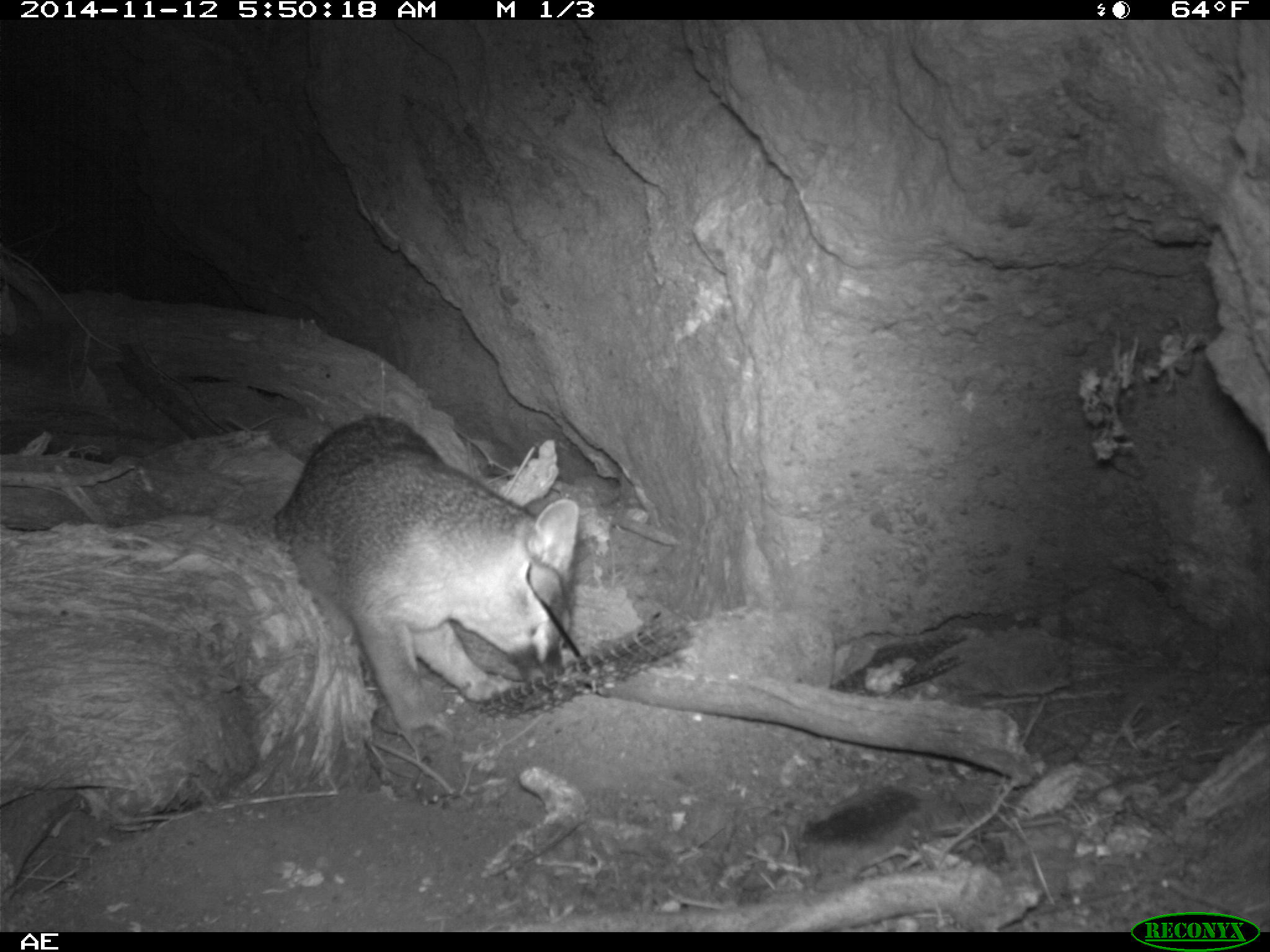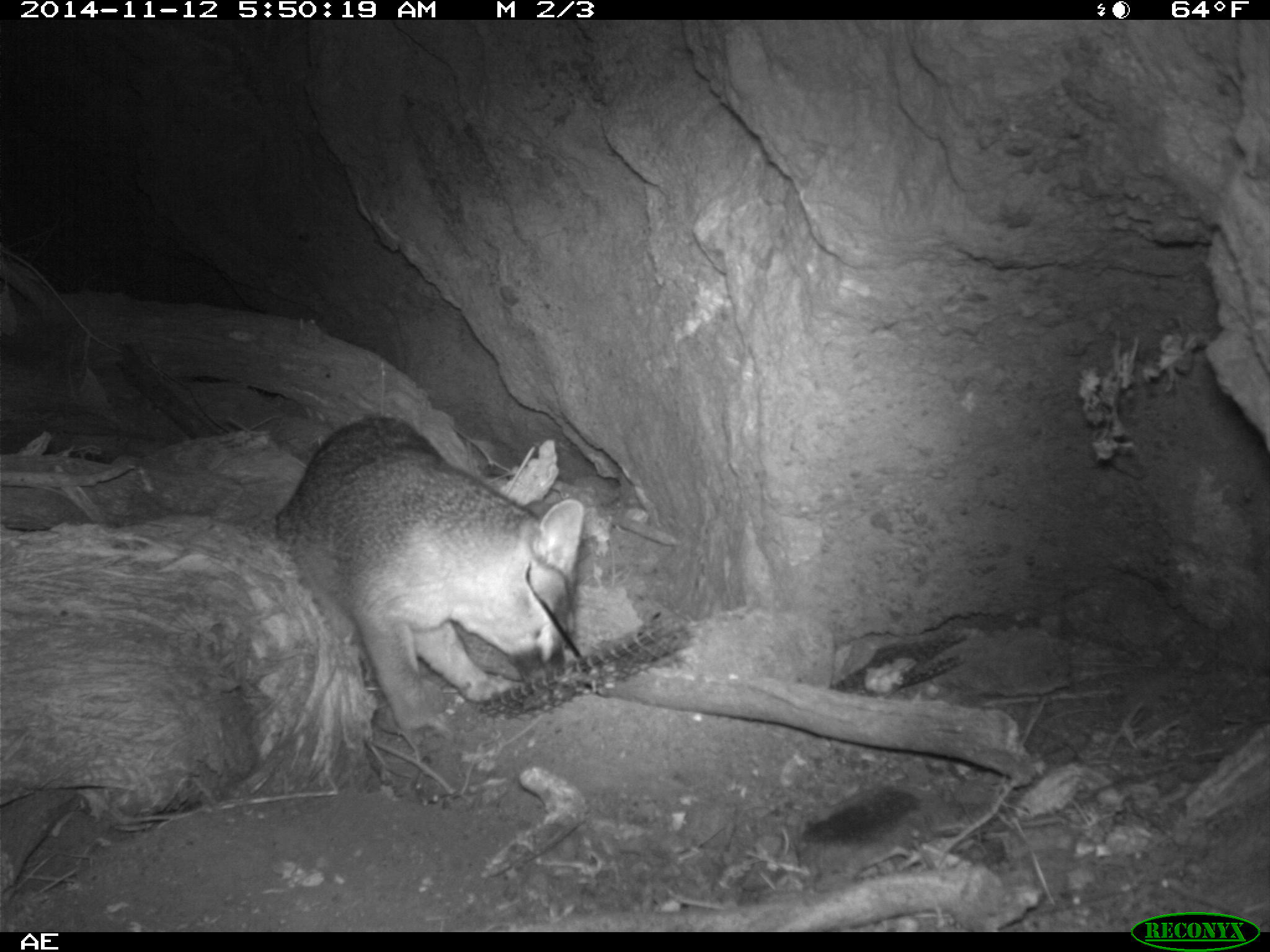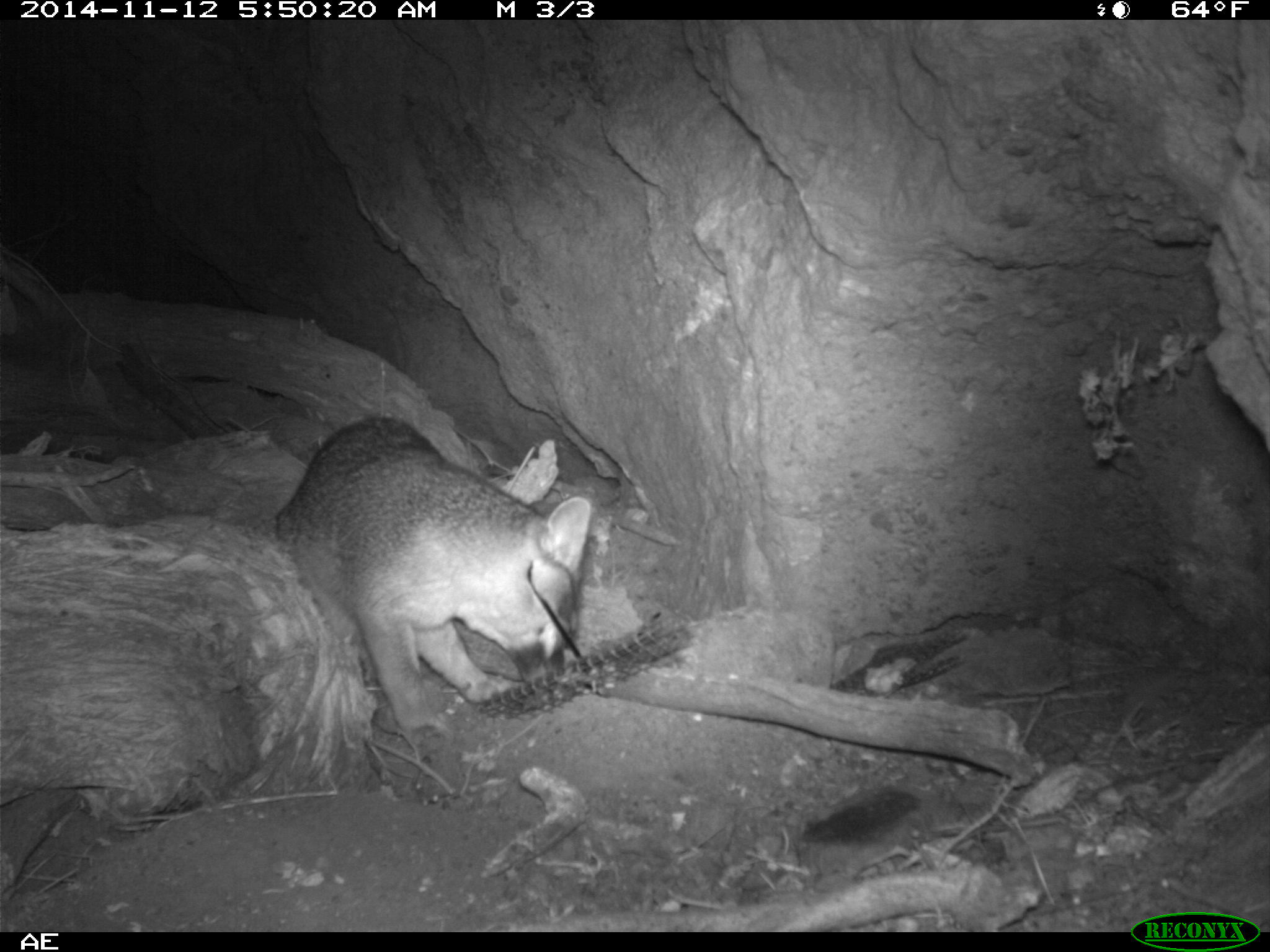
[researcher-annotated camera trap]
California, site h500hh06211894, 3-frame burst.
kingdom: Animalia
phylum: Chordata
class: Mammalia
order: Carnivora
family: Canidae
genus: Urocyon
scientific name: Urocyon littoralis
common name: island fox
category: fox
Fox (island fox) (Urocyon littoralis).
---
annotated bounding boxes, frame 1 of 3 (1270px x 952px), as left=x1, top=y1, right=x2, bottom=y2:
fox: left=274, top=415, right=595, bottom=758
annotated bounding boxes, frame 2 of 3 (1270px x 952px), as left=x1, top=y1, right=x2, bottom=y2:
fox: left=272, top=413, right=584, bottom=751